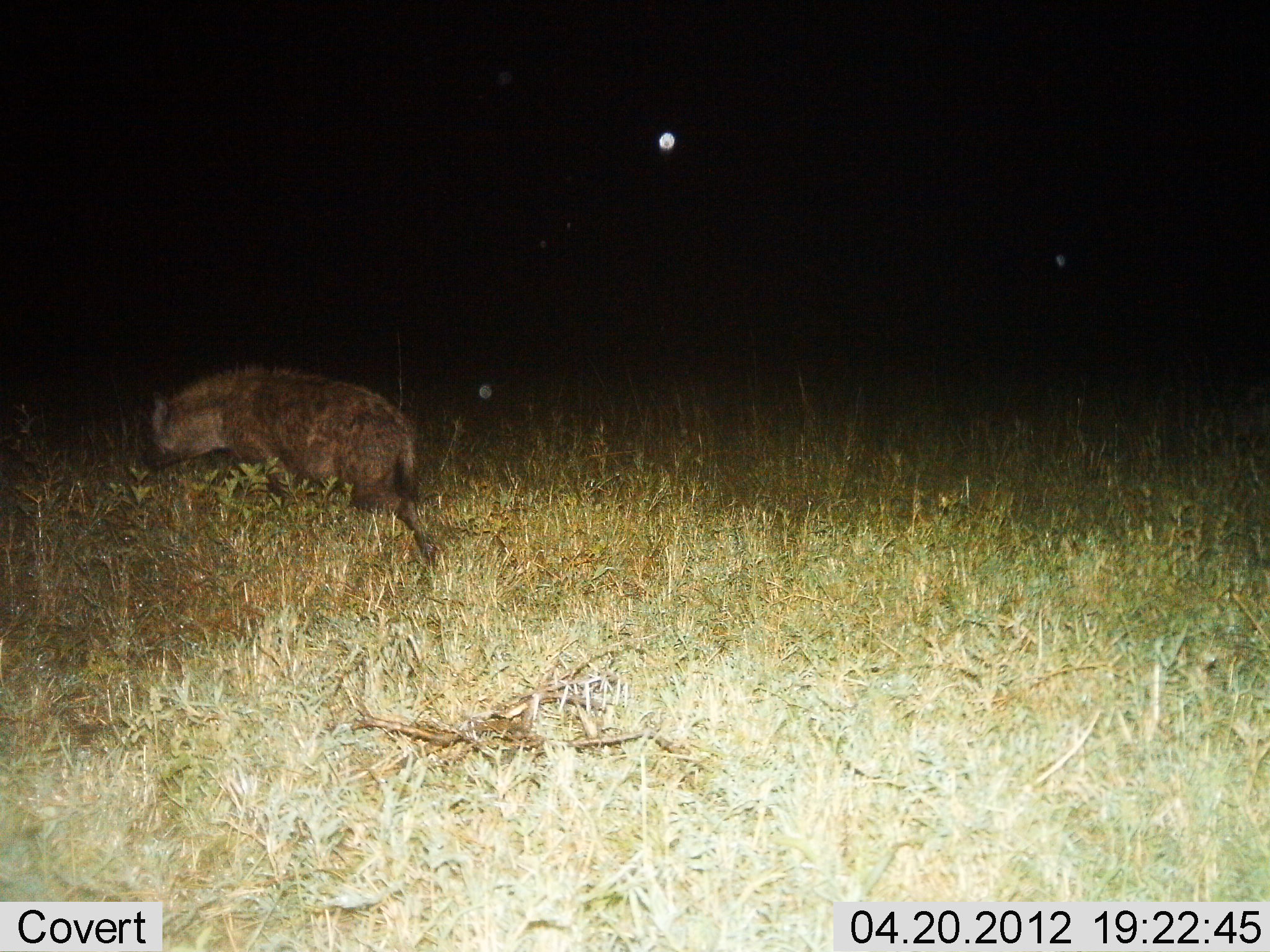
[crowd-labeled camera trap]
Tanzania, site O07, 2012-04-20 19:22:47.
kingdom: Animalia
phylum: Chordata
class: Mammalia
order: Carnivora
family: Hyaenidae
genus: Crocuta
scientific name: Crocuta crocuta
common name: spotted hyena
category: hyenaspotted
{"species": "hyenaspotted (spotted hyena) (Crocuta crocuta)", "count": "1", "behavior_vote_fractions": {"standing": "6%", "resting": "0%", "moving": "94%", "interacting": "0%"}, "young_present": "0%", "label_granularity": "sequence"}